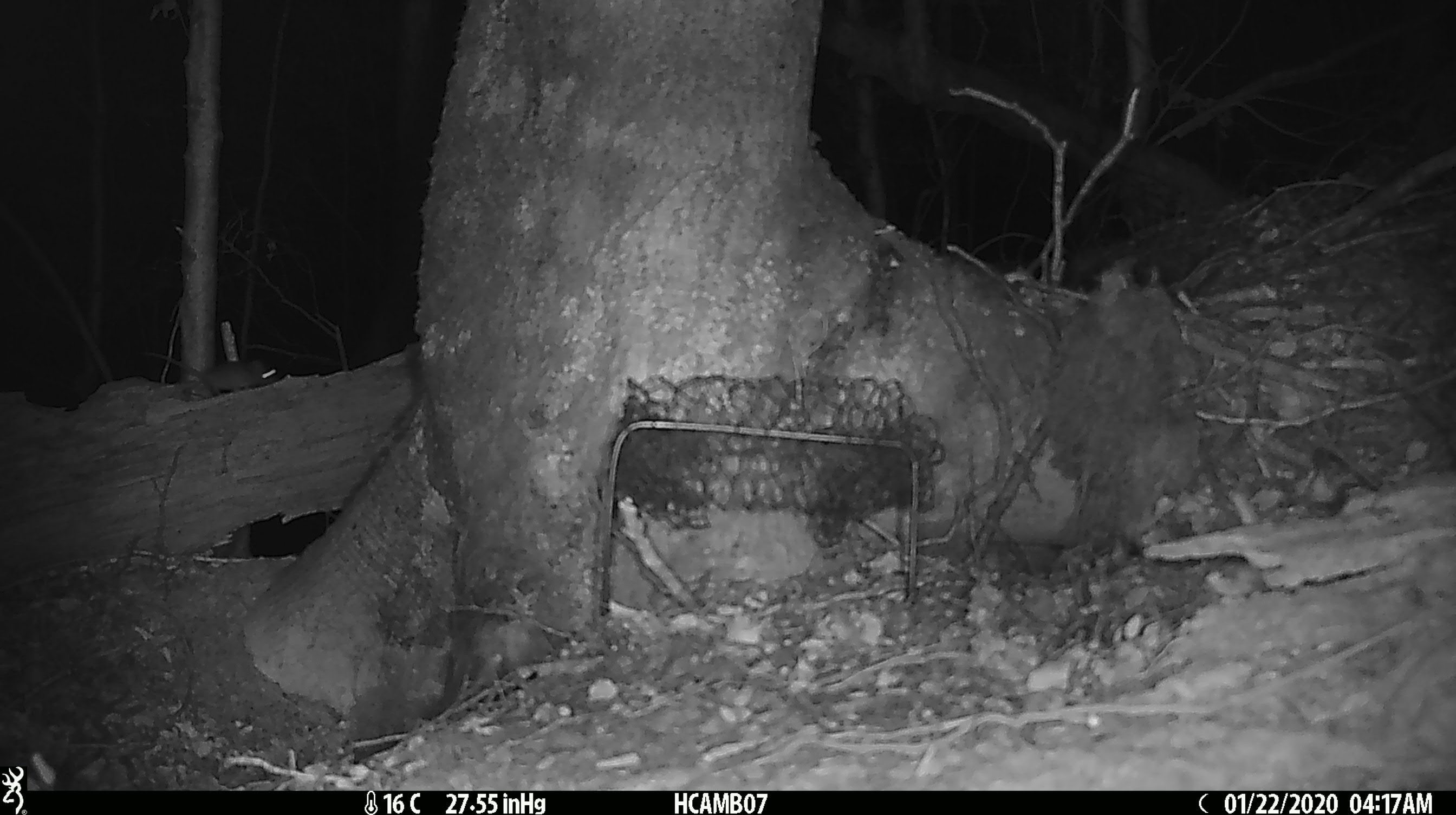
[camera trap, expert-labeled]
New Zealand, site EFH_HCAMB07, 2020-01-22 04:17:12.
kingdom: Animalia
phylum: Chordata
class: Mammalia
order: Rodentia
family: Muridae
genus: Mus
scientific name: Mus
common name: mouse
Mouse (Mus).